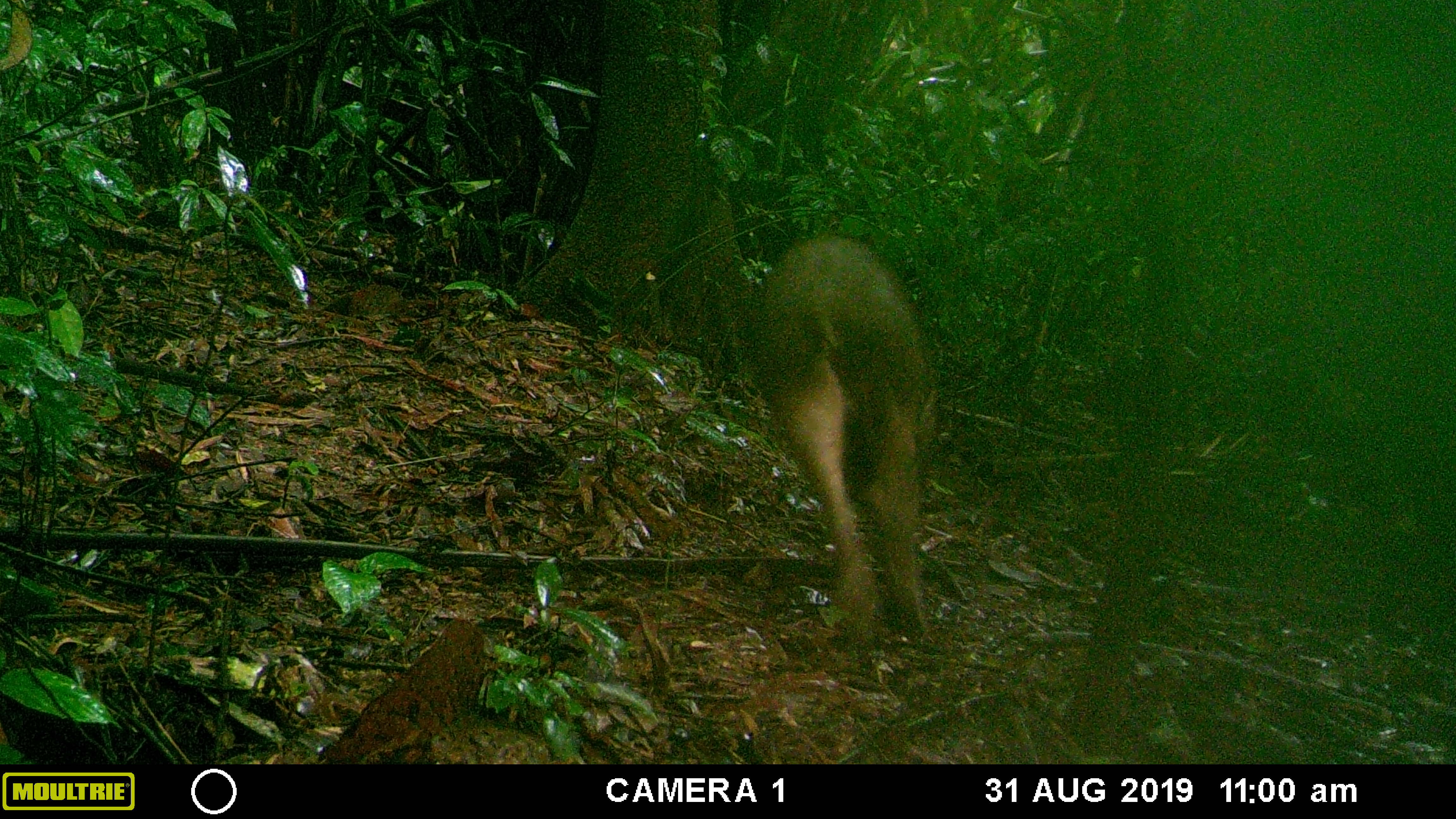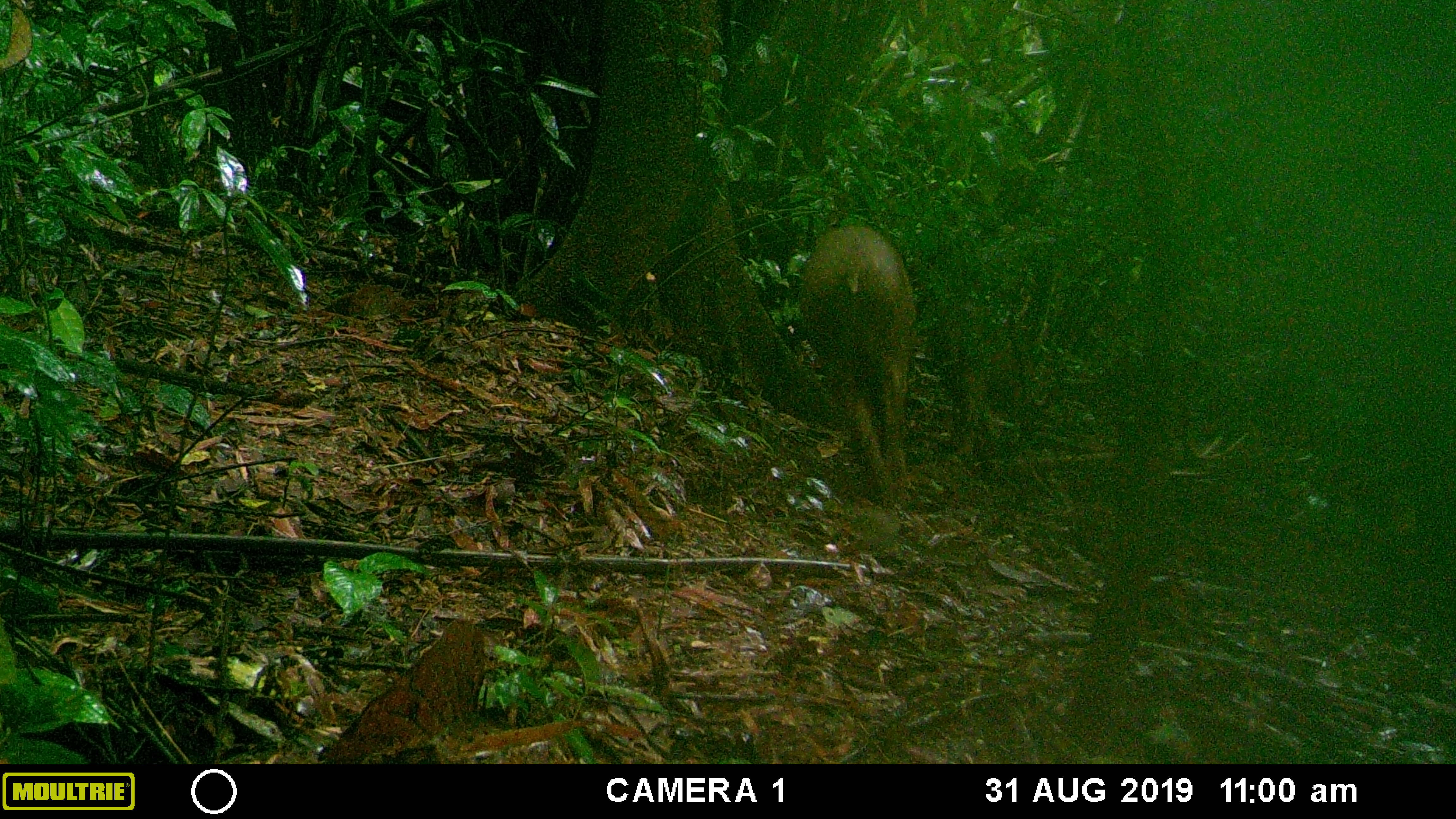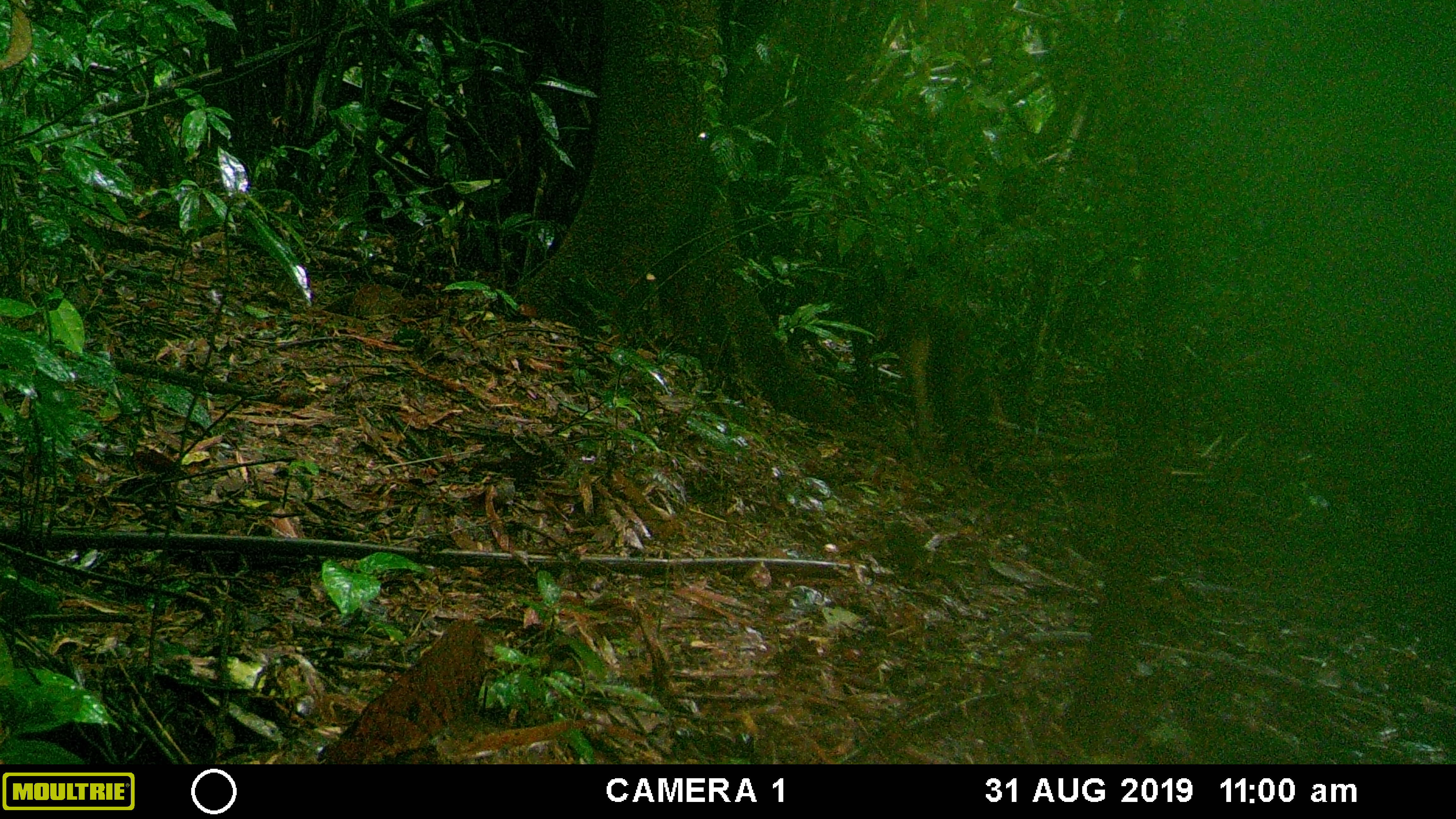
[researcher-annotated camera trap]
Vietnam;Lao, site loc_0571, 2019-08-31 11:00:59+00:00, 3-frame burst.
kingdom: Animalia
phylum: Chordata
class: Mammalia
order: Artiodactyla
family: Suidae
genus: Sus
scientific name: Sus scrofa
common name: eurasian wild pig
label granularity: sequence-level